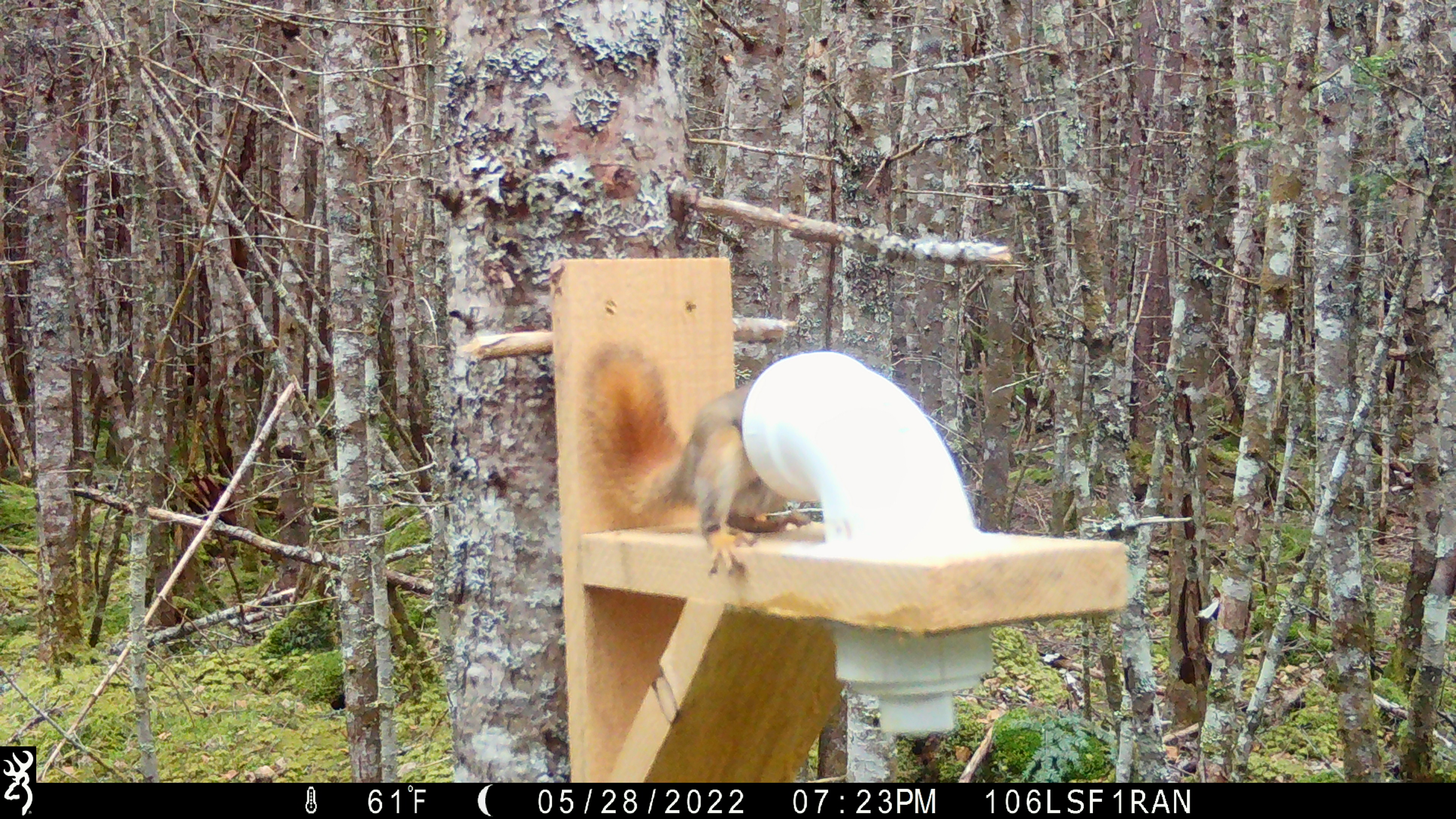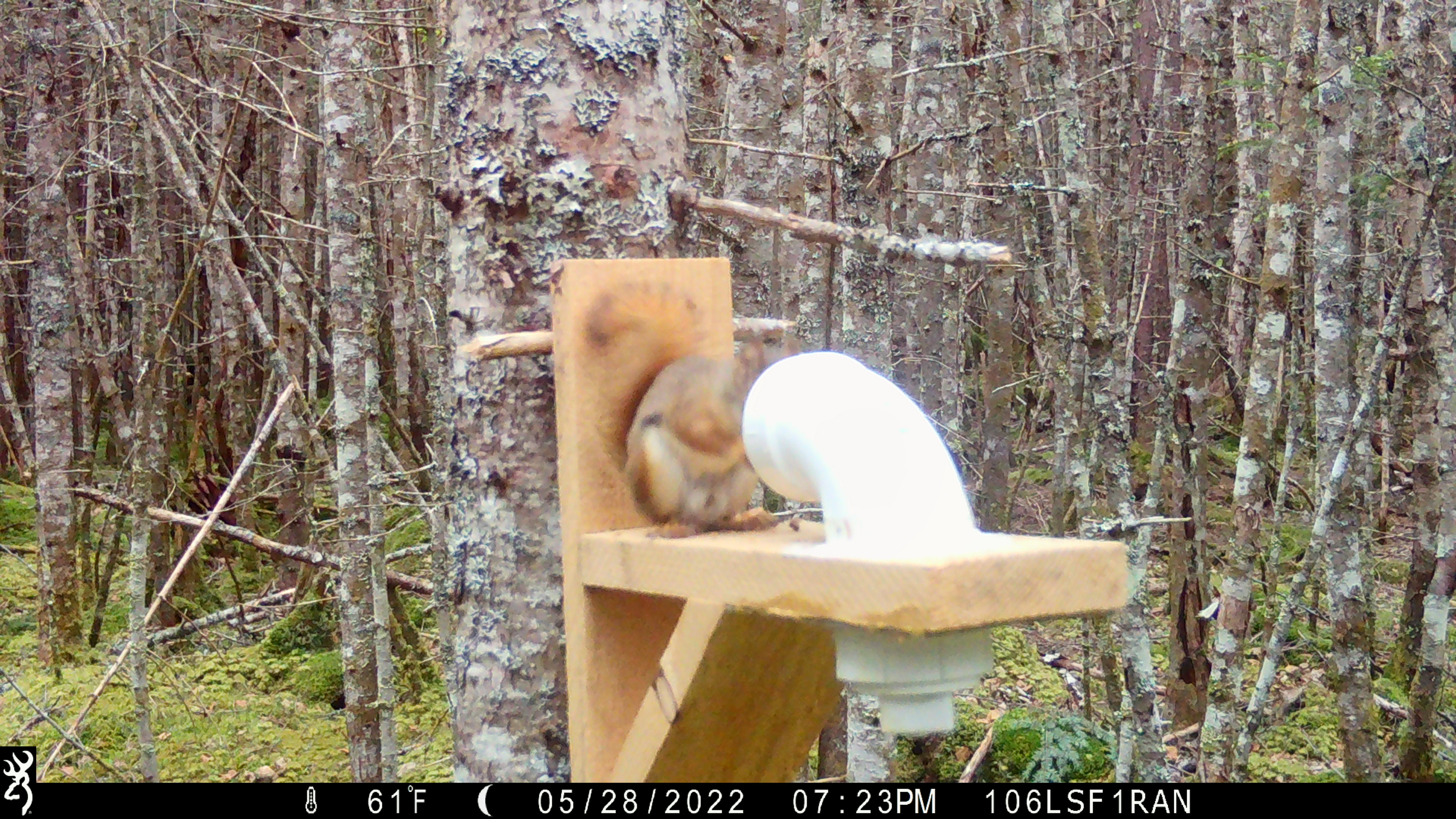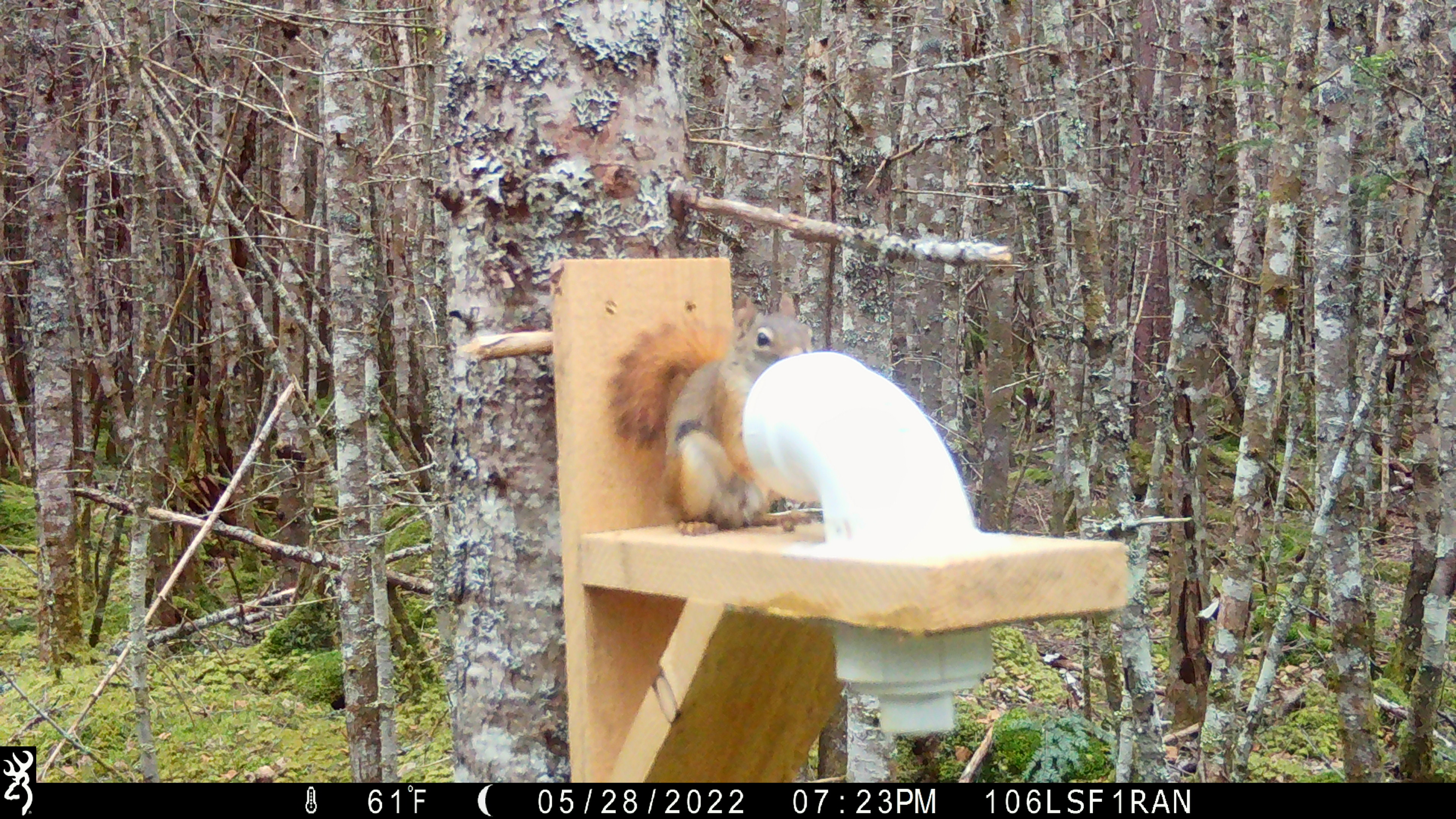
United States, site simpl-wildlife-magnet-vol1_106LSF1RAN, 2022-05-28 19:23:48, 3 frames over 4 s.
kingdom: Animalia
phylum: Chordata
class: Mammalia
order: Rodentia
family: Sciuridae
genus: Tamiasciurus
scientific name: Tamiasciurus hudsonicus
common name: red squirrel